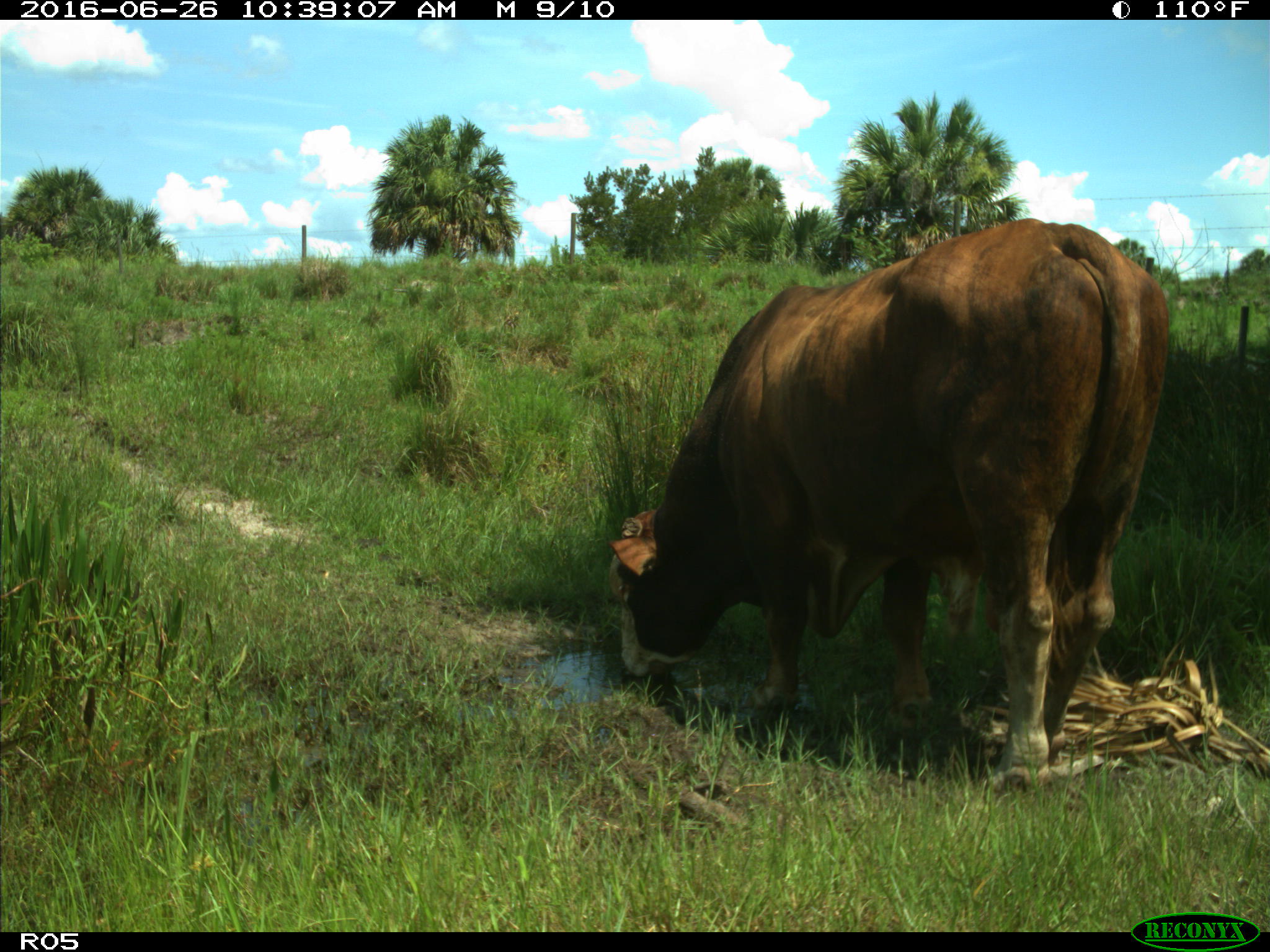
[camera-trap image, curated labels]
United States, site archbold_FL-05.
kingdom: Animalia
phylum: Chordata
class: Mammalia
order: Artiodactyla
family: Bovidae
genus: Bos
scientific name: Bos taurus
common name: domestic cow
Bos taurus (domestic cow).